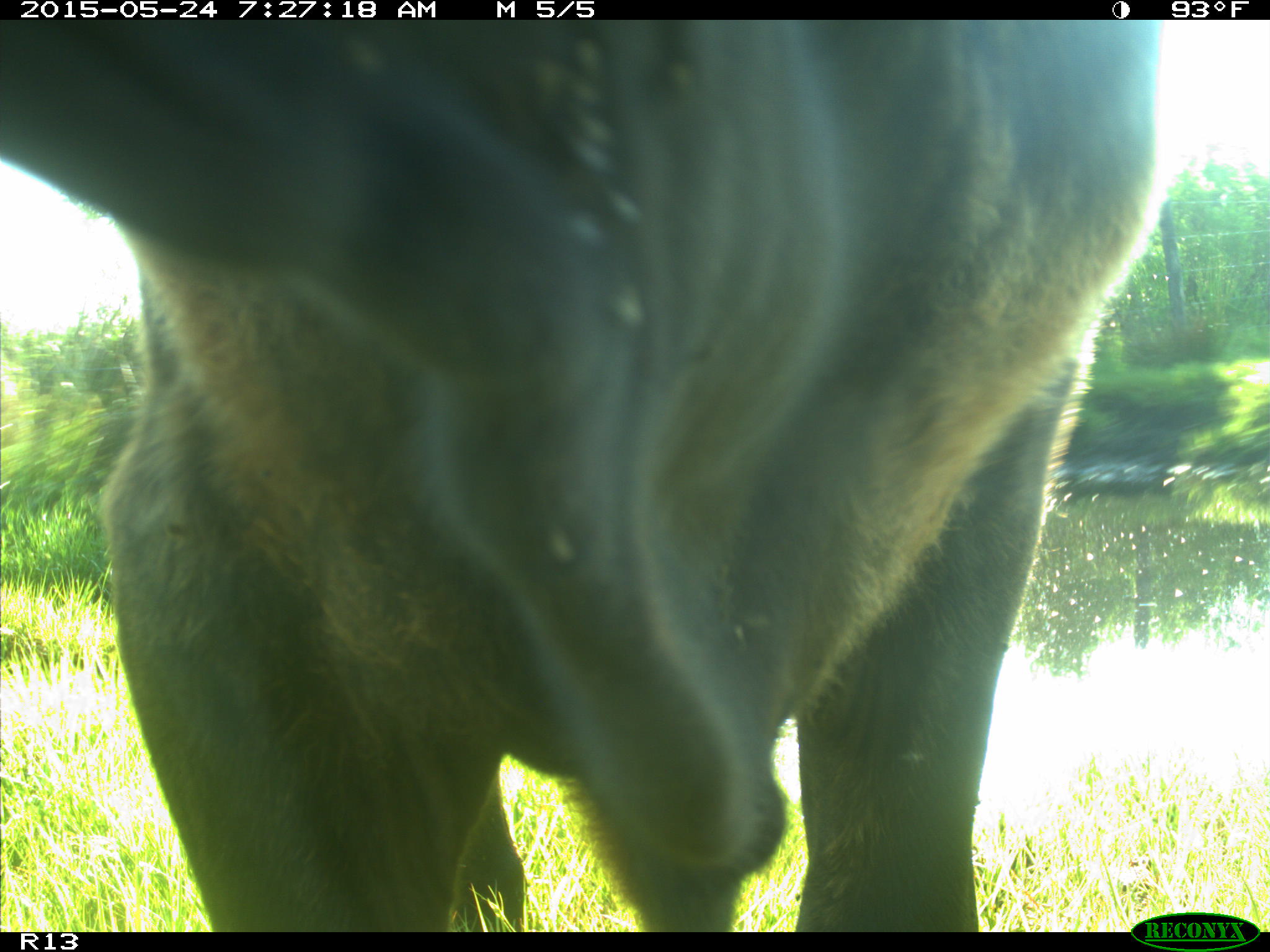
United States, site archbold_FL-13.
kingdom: Animalia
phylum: Chordata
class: Mammalia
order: Artiodactyla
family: Bovidae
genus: Bos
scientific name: Bos taurus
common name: domestic cow